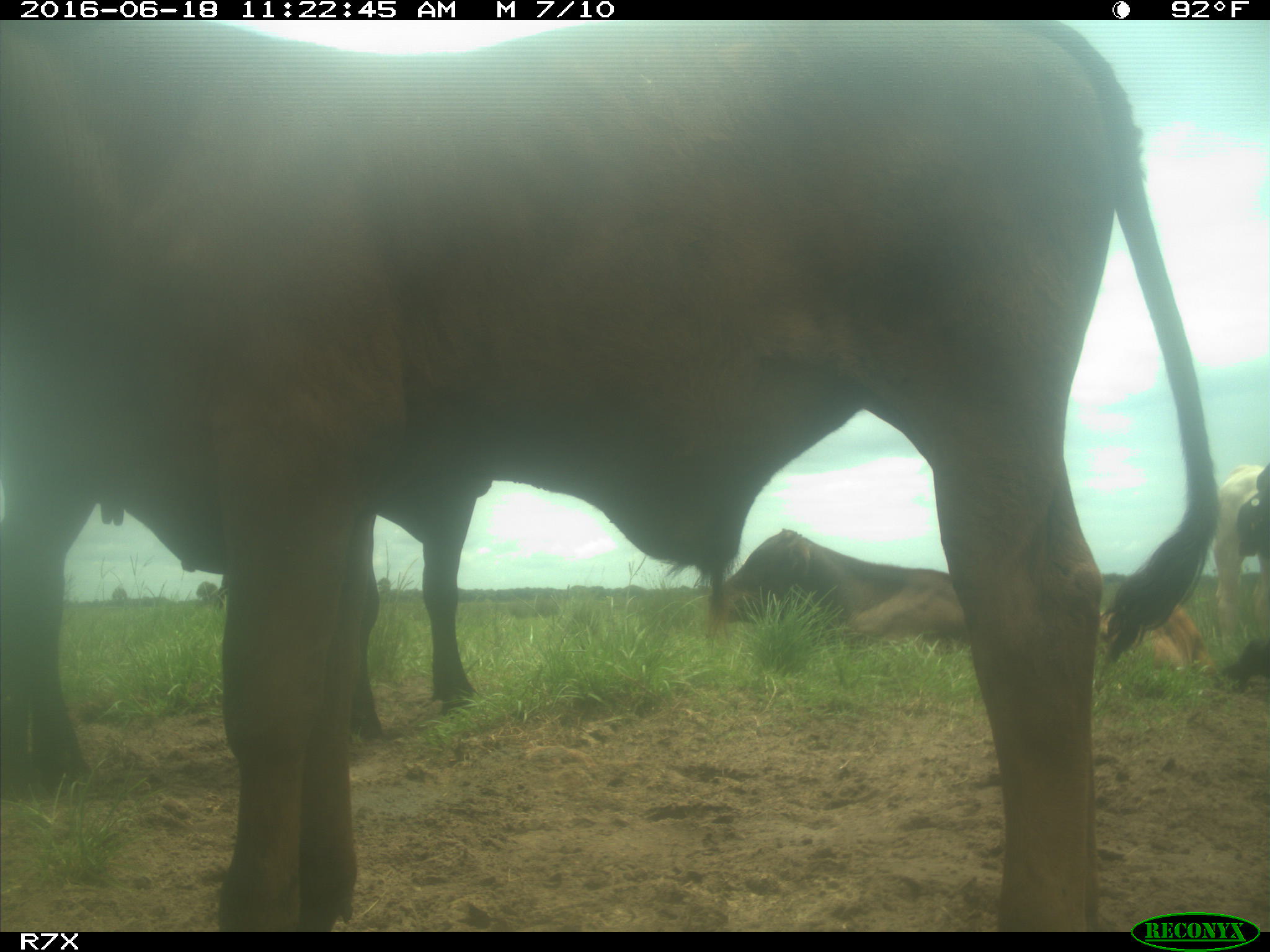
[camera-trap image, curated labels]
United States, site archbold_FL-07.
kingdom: Animalia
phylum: Chordata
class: Mammalia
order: Artiodactyla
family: Bovidae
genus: Bos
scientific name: Bos taurus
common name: domestic cow